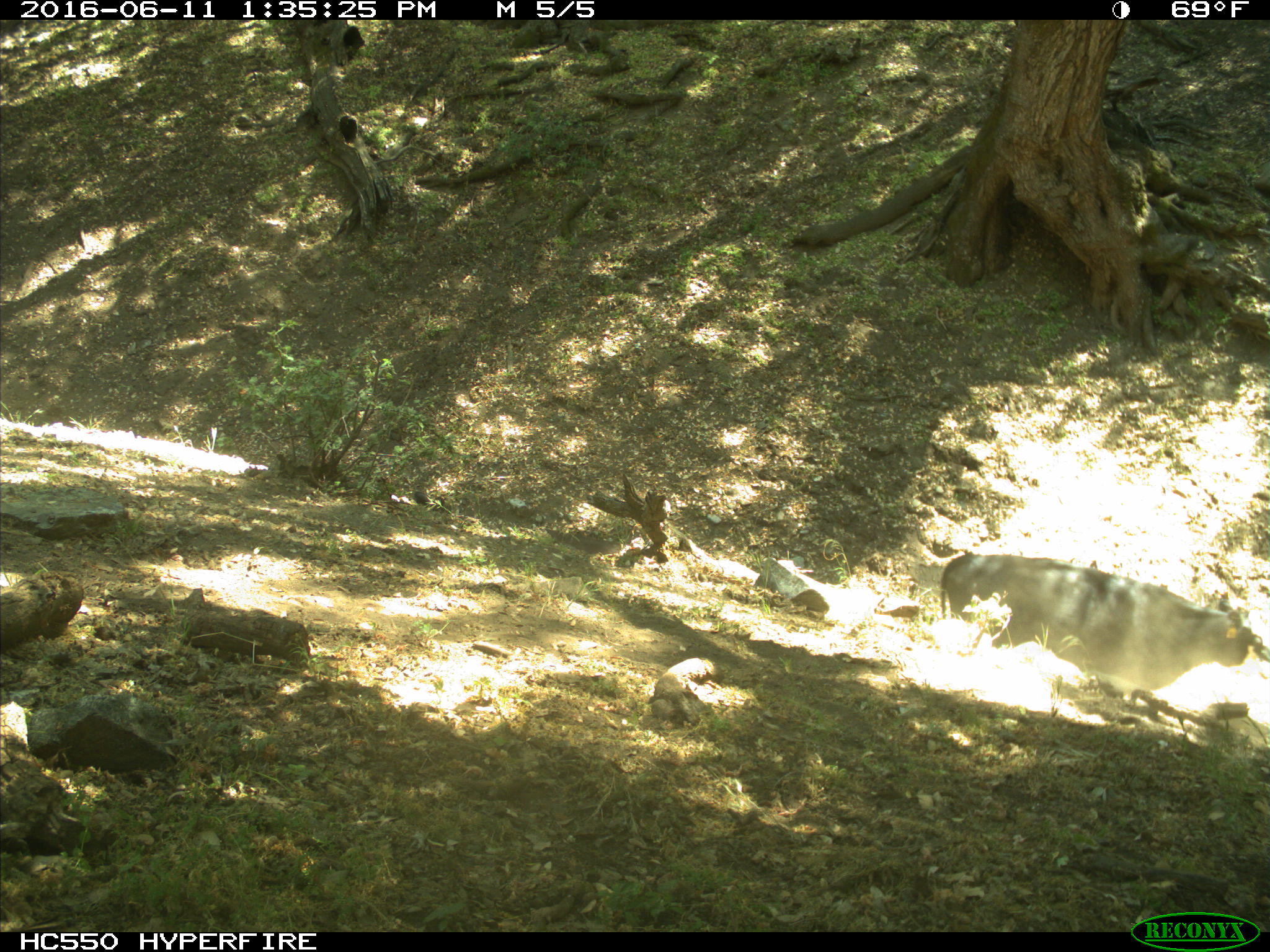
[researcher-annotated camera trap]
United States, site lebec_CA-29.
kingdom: Animalia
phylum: Chordata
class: Mammalia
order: Artiodactyla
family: Bovidae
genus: Bos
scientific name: Bos taurus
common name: domestic cow